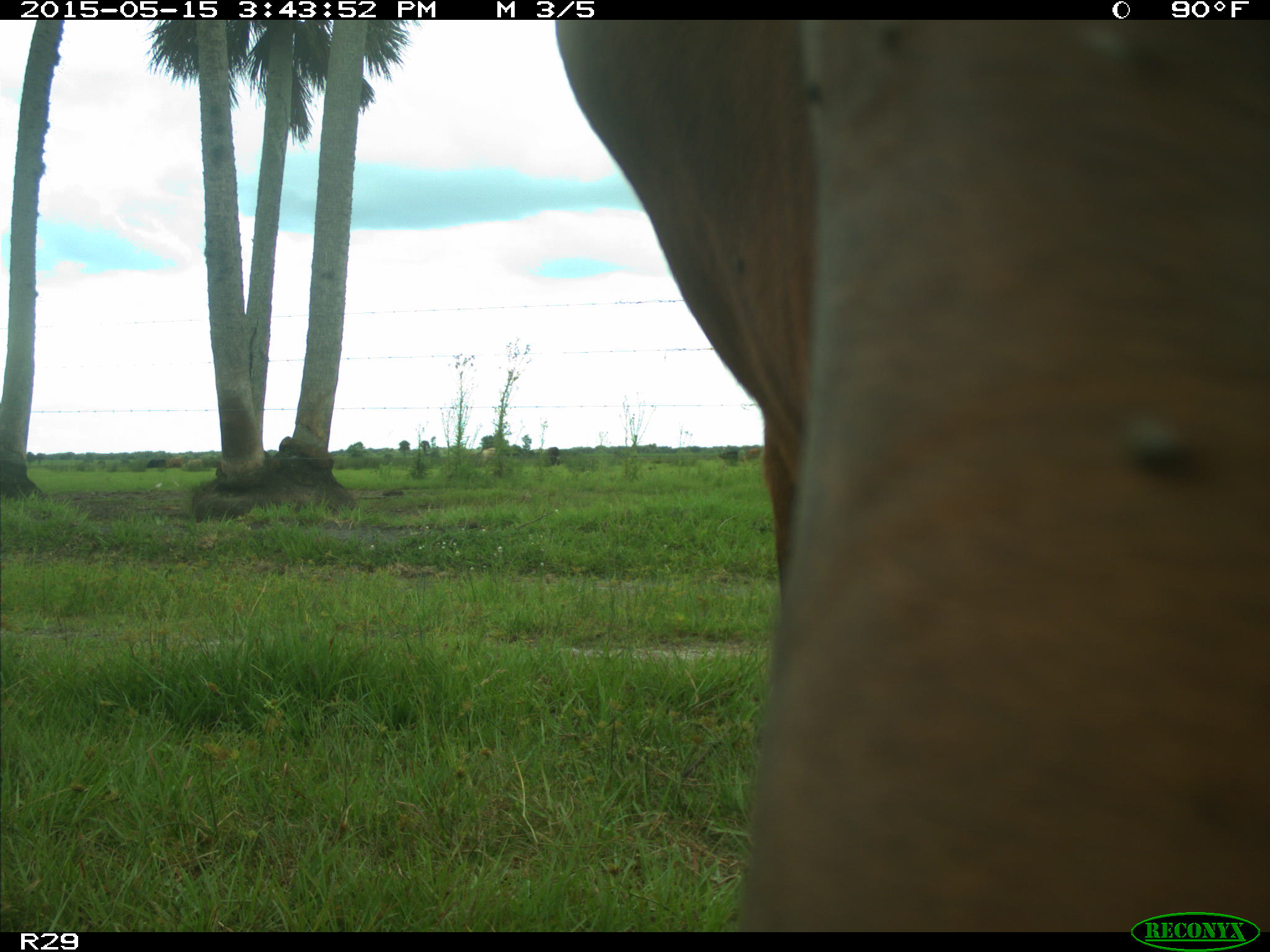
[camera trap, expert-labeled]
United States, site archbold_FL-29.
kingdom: Animalia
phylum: Chordata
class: Mammalia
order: Artiodactyla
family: Bovidae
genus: Bos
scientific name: Bos taurus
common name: domestic cow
Bos taurus (domestic cow).